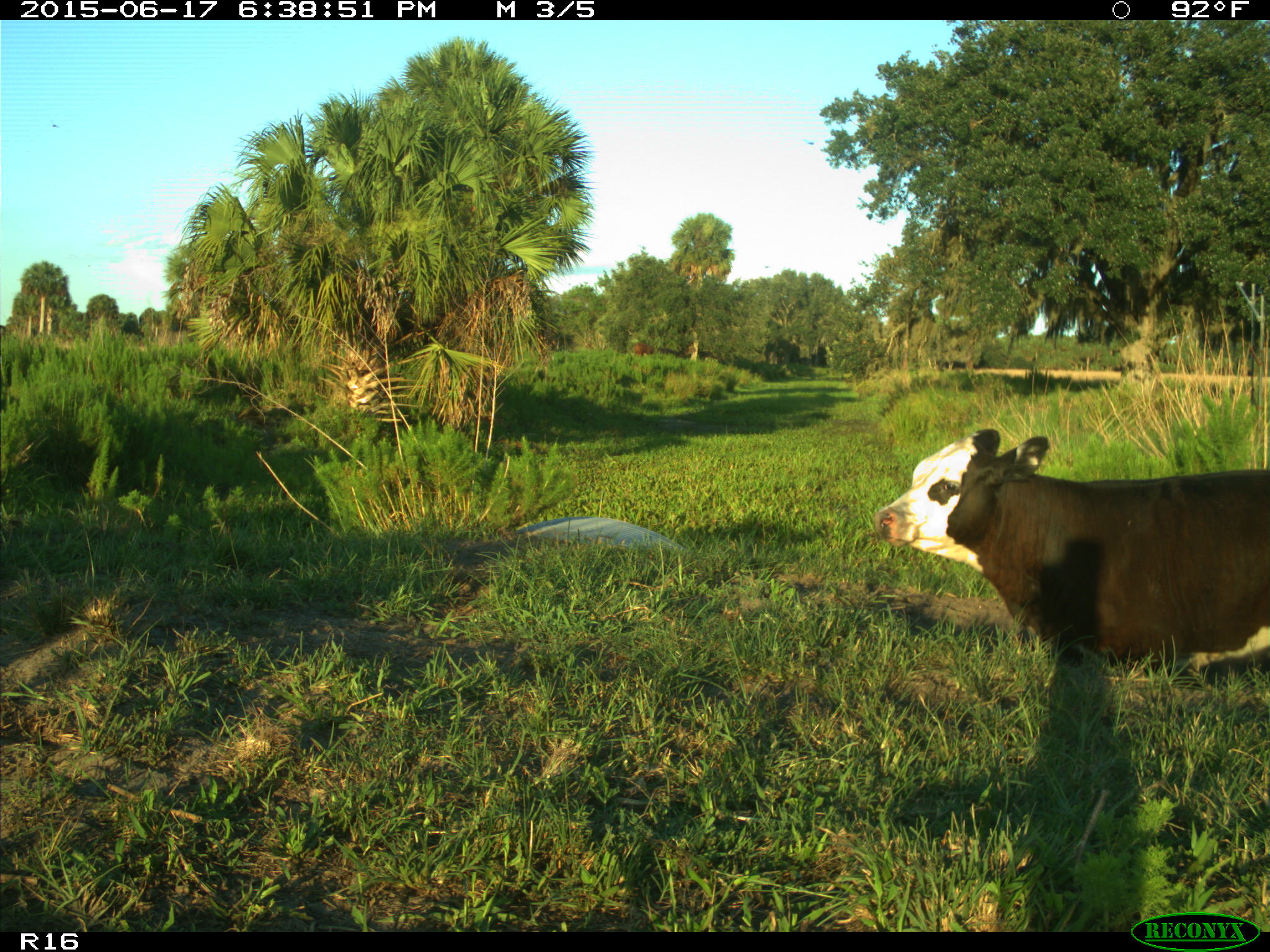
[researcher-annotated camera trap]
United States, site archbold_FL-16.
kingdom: Animalia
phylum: Chordata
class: Mammalia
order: Artiodactyla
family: Bovidae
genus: Bos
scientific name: Bos taurus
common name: domestic cow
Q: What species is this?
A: Bos taurus (domestic cow).